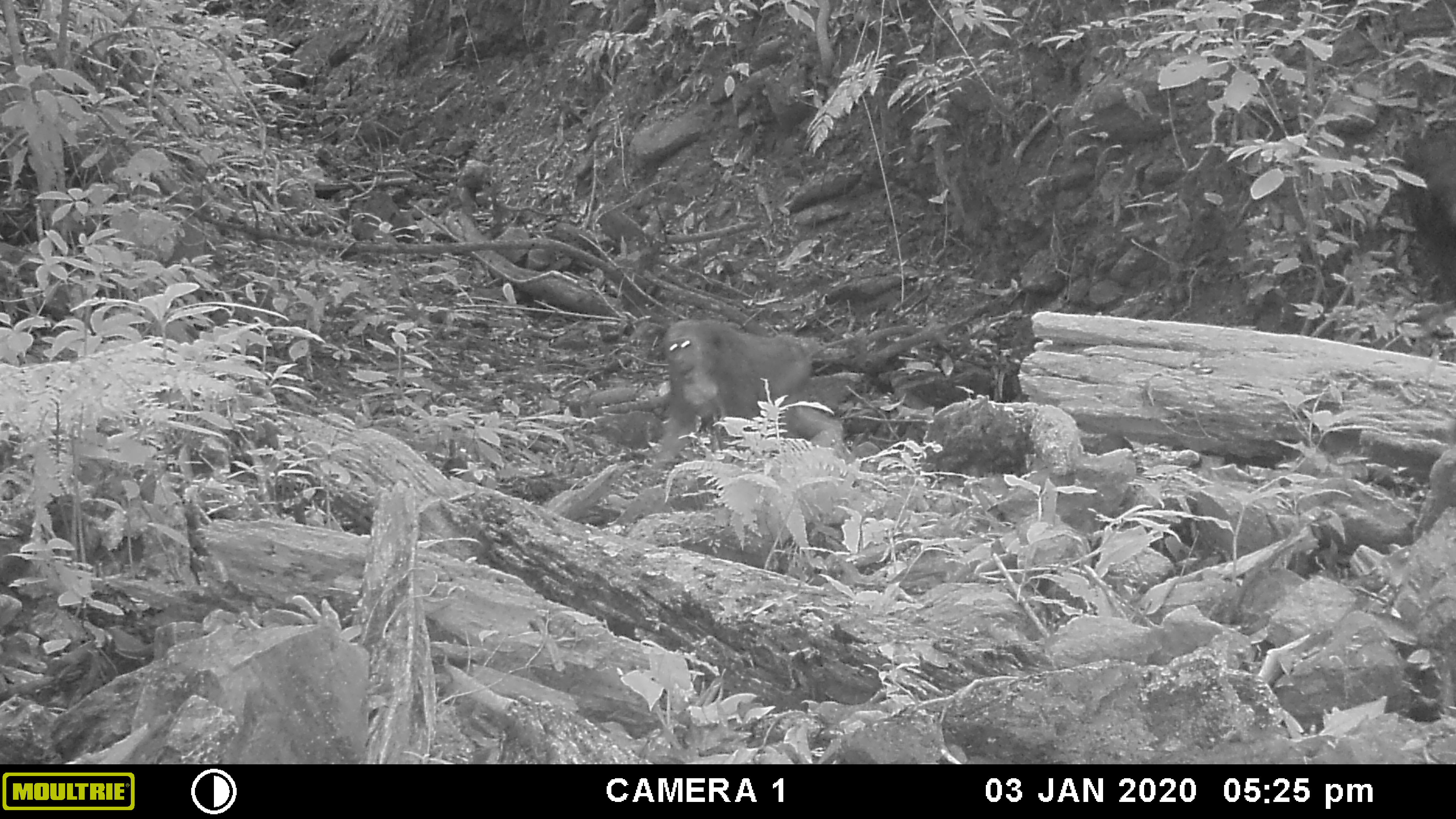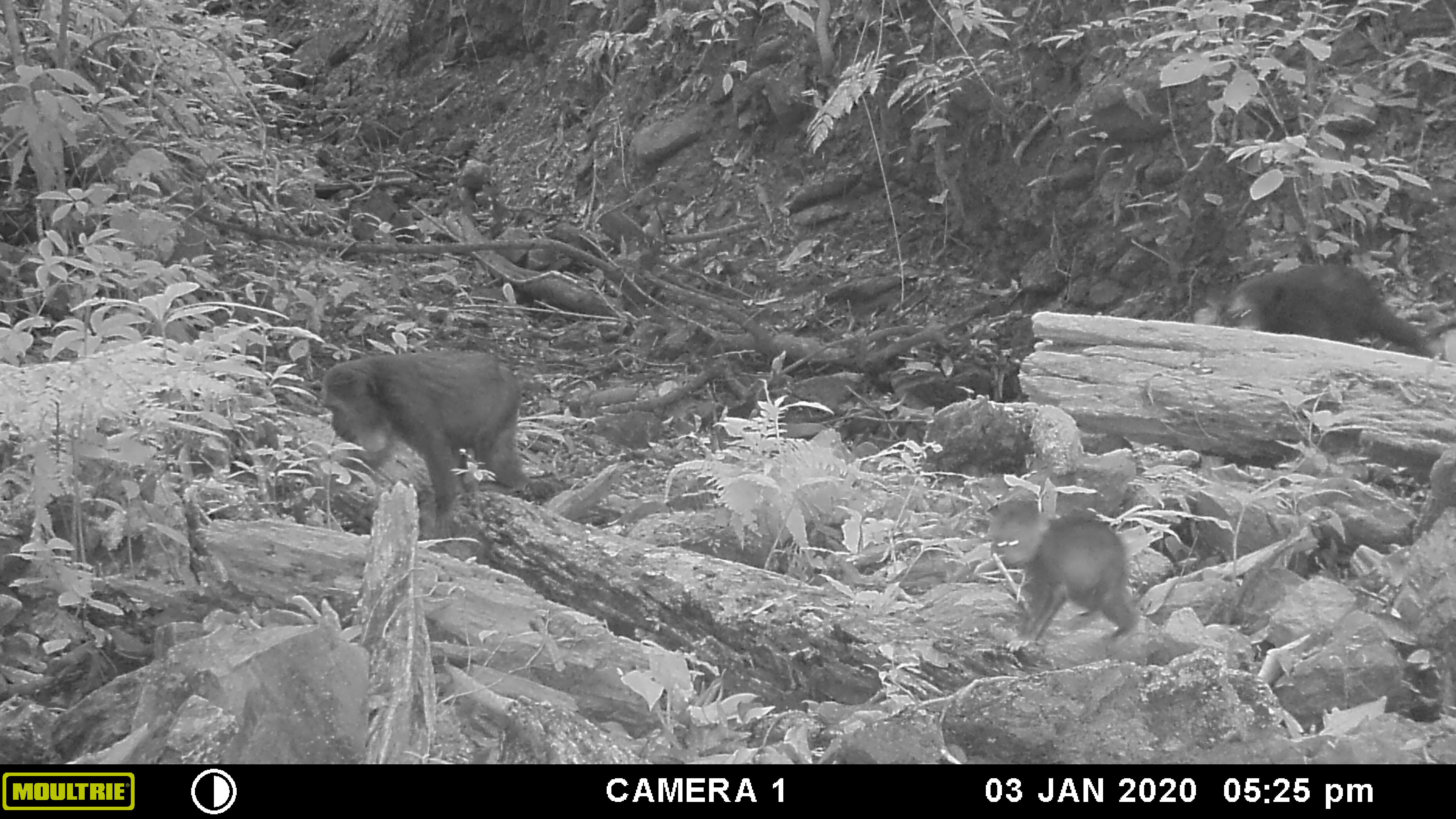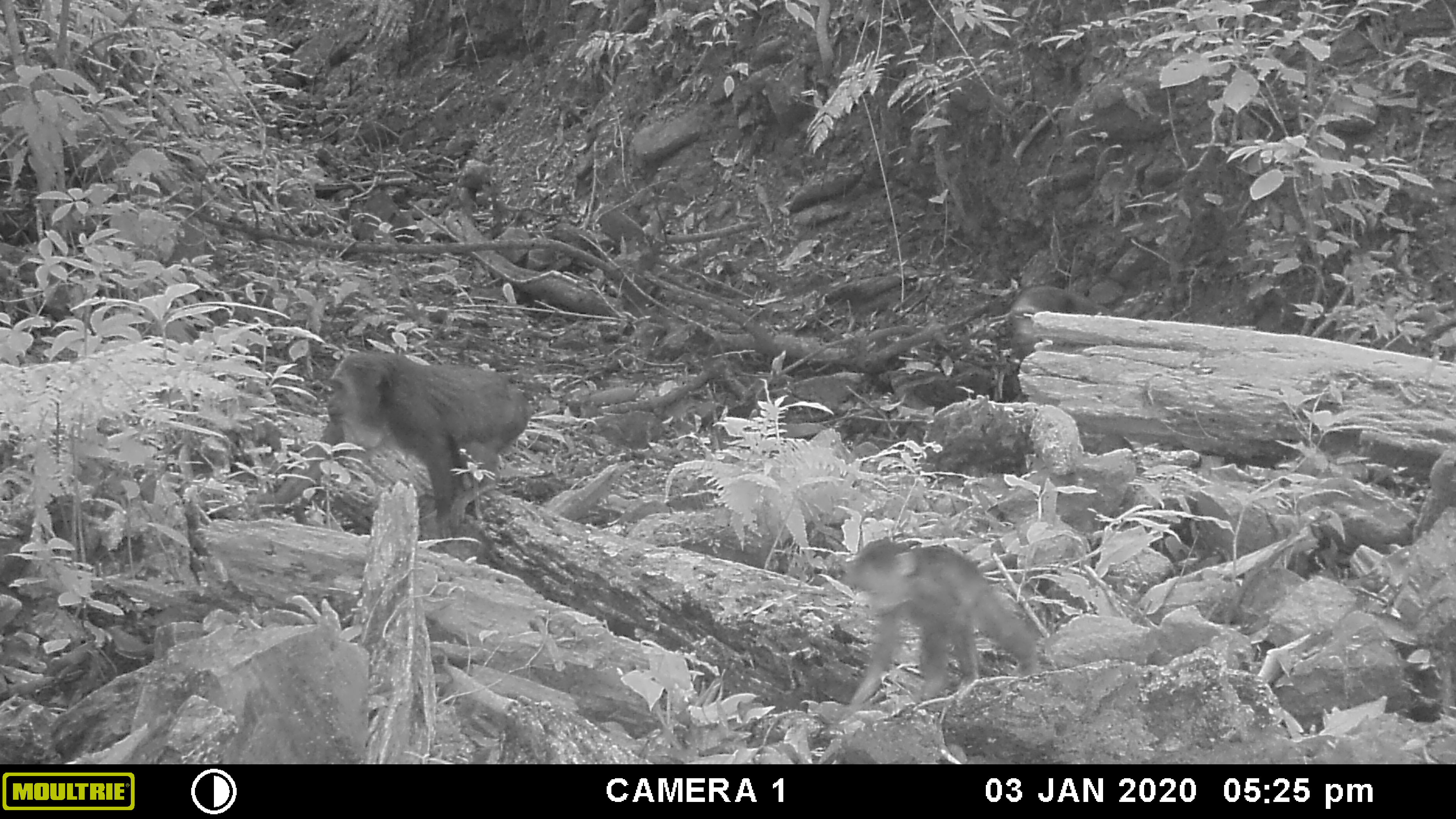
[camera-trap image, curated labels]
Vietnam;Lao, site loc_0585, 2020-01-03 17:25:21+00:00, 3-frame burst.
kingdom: Animalia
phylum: Chordata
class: Mammalia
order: Primates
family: Cercopithecidae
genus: Macaca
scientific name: Macaca arctoides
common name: stump-tailed macaque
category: stump tailed macaque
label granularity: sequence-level